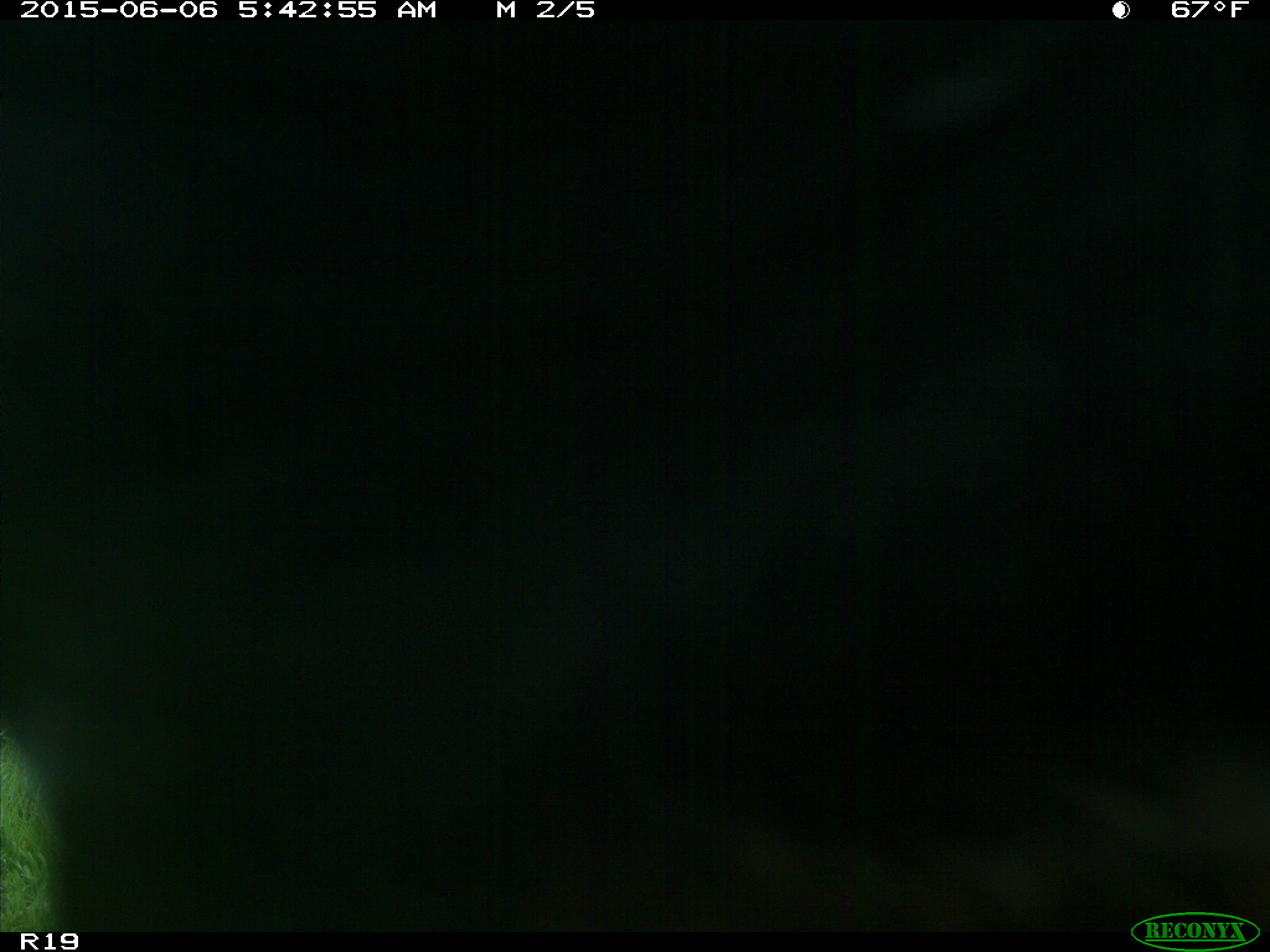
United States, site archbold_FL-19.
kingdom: Animalia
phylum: Chordata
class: Mammalia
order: Artiodactyla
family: Bovidae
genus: Bos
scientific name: Bos taurus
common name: domestic cow